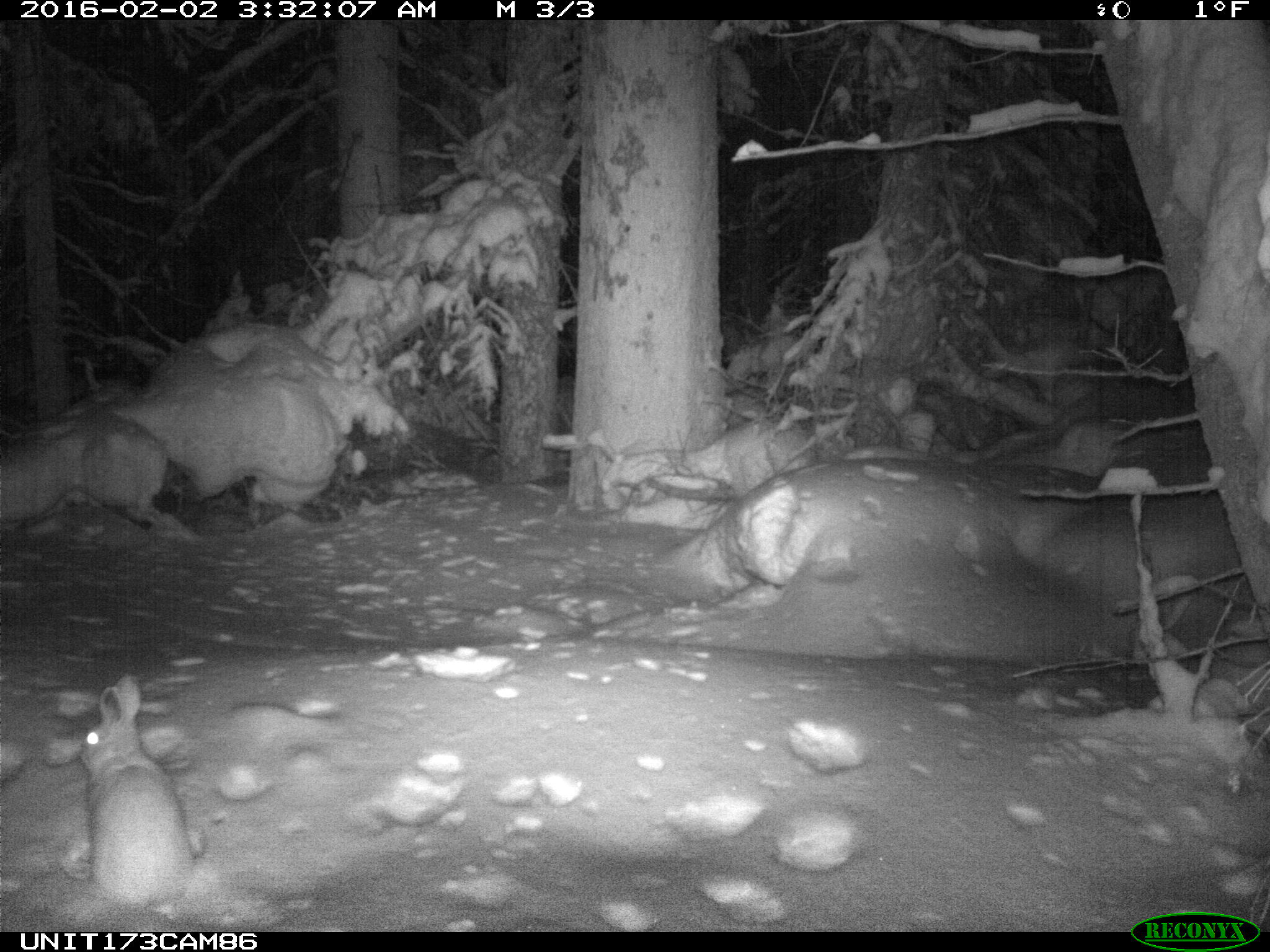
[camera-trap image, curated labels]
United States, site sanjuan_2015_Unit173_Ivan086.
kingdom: Animalia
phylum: Chordata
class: Mammalia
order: Lagomorpha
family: Leporidae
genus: Lepus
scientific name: Lepus americanus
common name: snowshoe hare